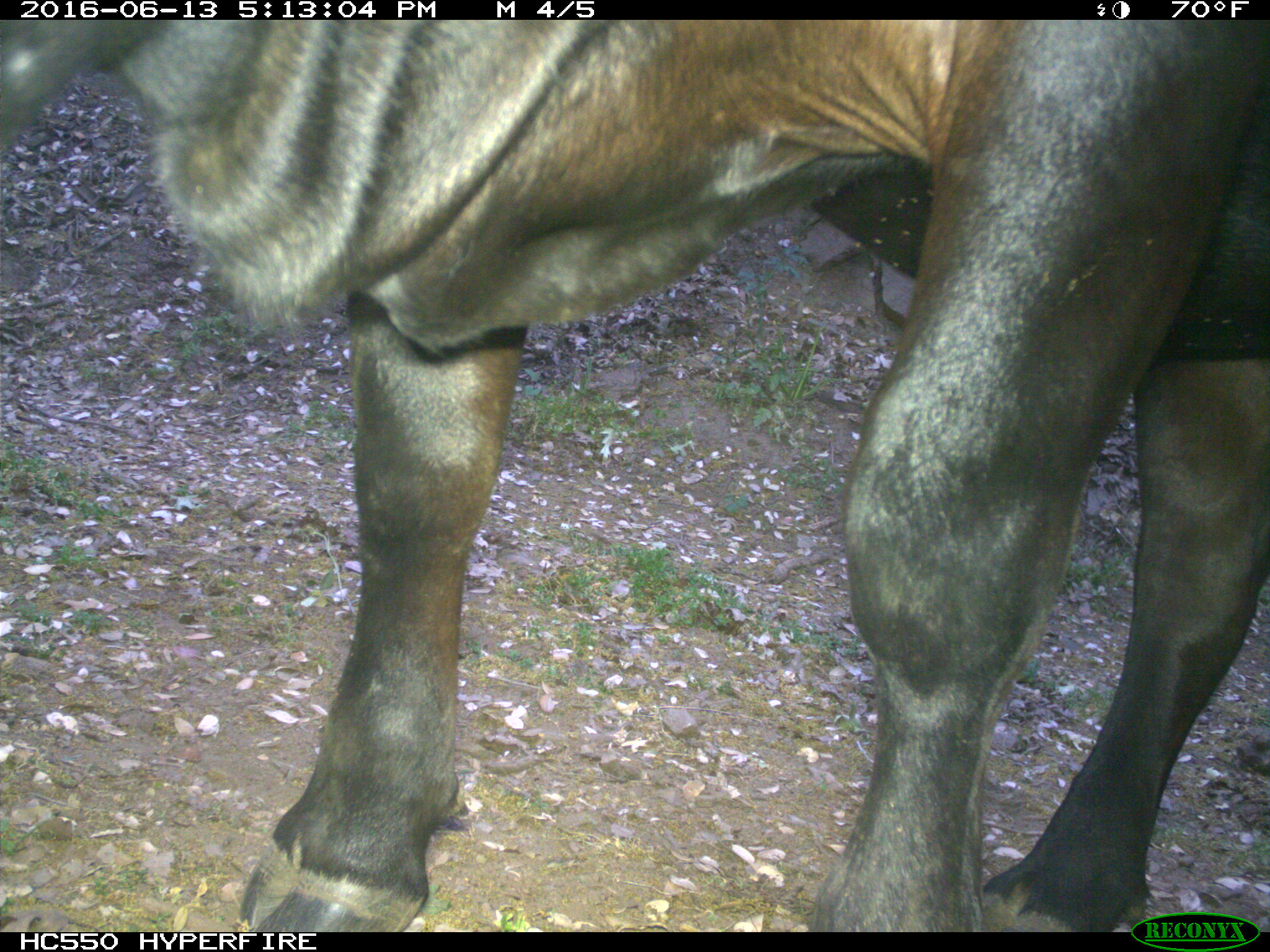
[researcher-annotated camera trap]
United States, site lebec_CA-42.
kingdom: Animalia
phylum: Chordata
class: Mammalia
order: Artiodactyla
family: Bovidae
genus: Bos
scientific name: Bos taurus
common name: domestic cow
Bos taurus (domestic cow).